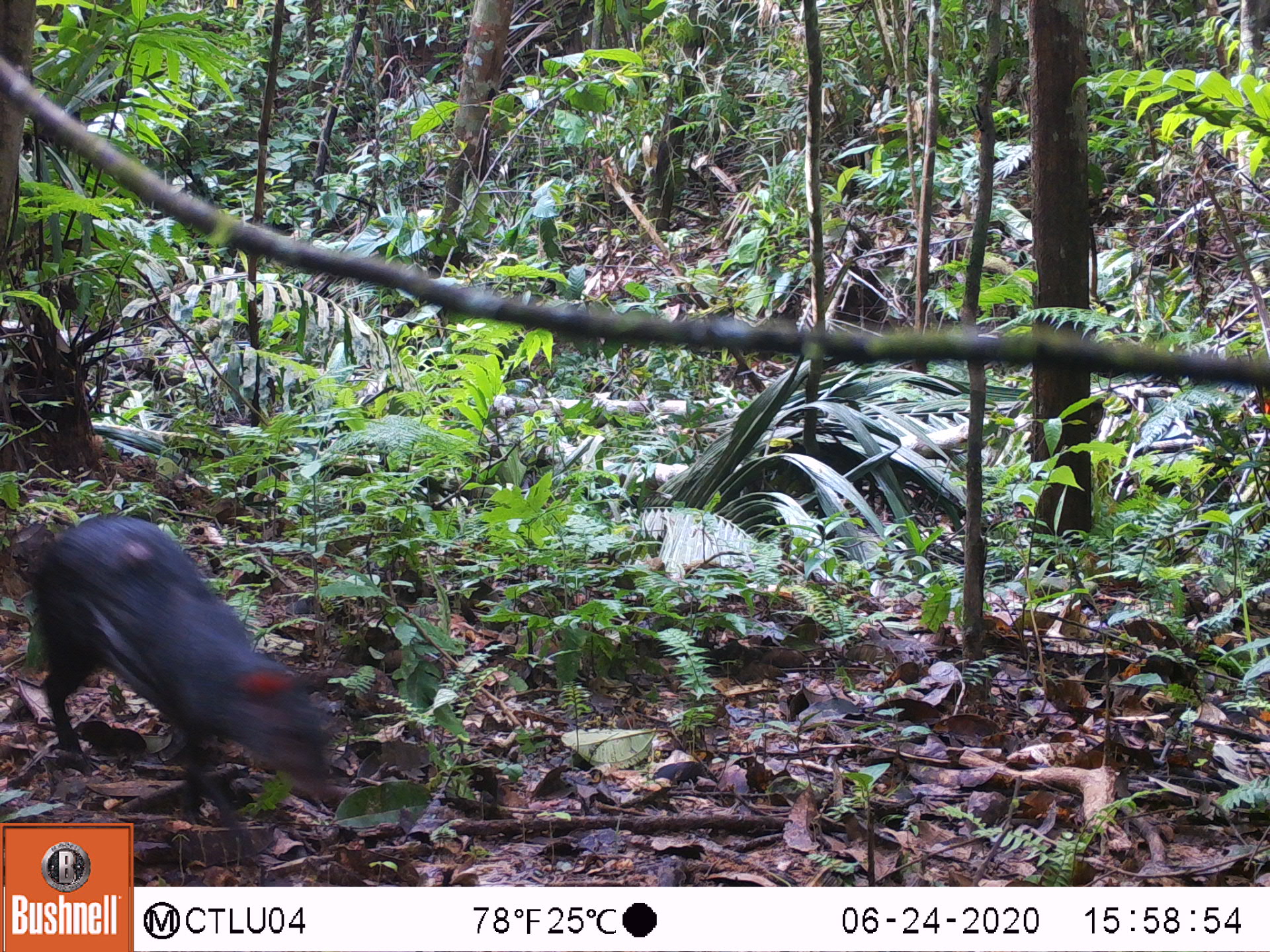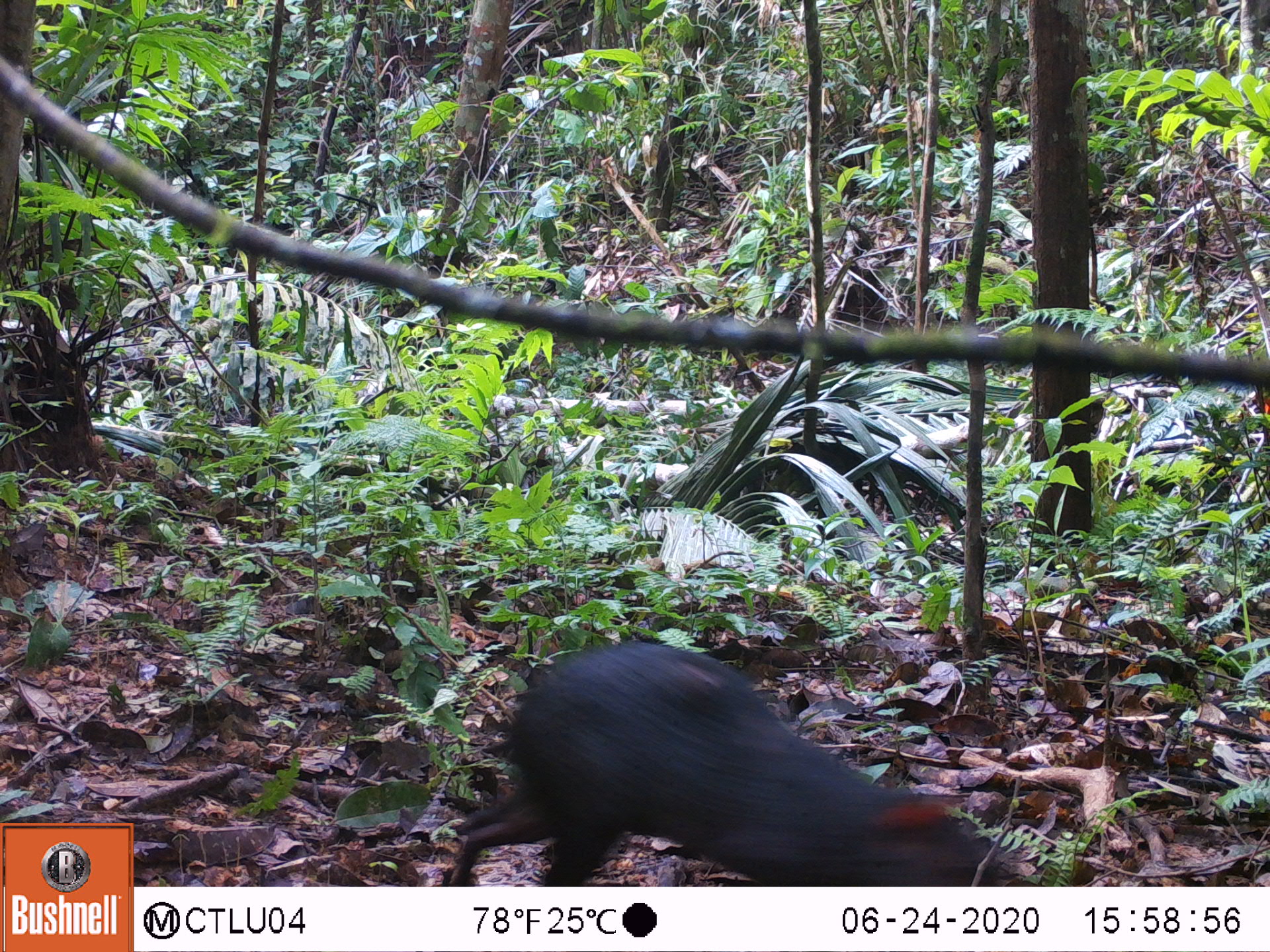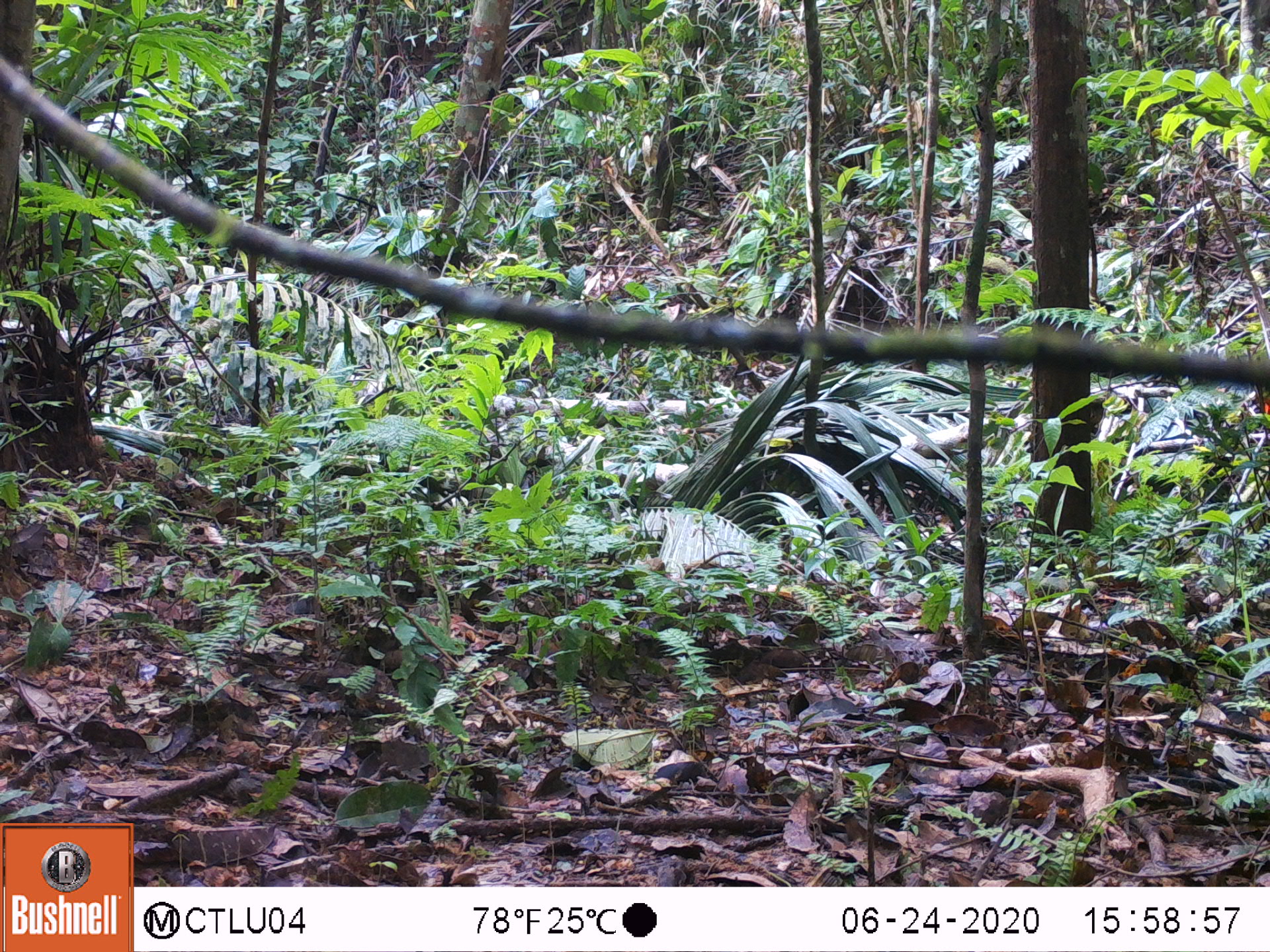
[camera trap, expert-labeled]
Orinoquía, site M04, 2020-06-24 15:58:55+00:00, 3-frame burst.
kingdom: Animalia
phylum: Chordata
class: Mammalia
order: Rodentia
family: Dasyproctidae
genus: Dasyprocta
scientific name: Dasyprocta fuliginosa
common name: black agouti